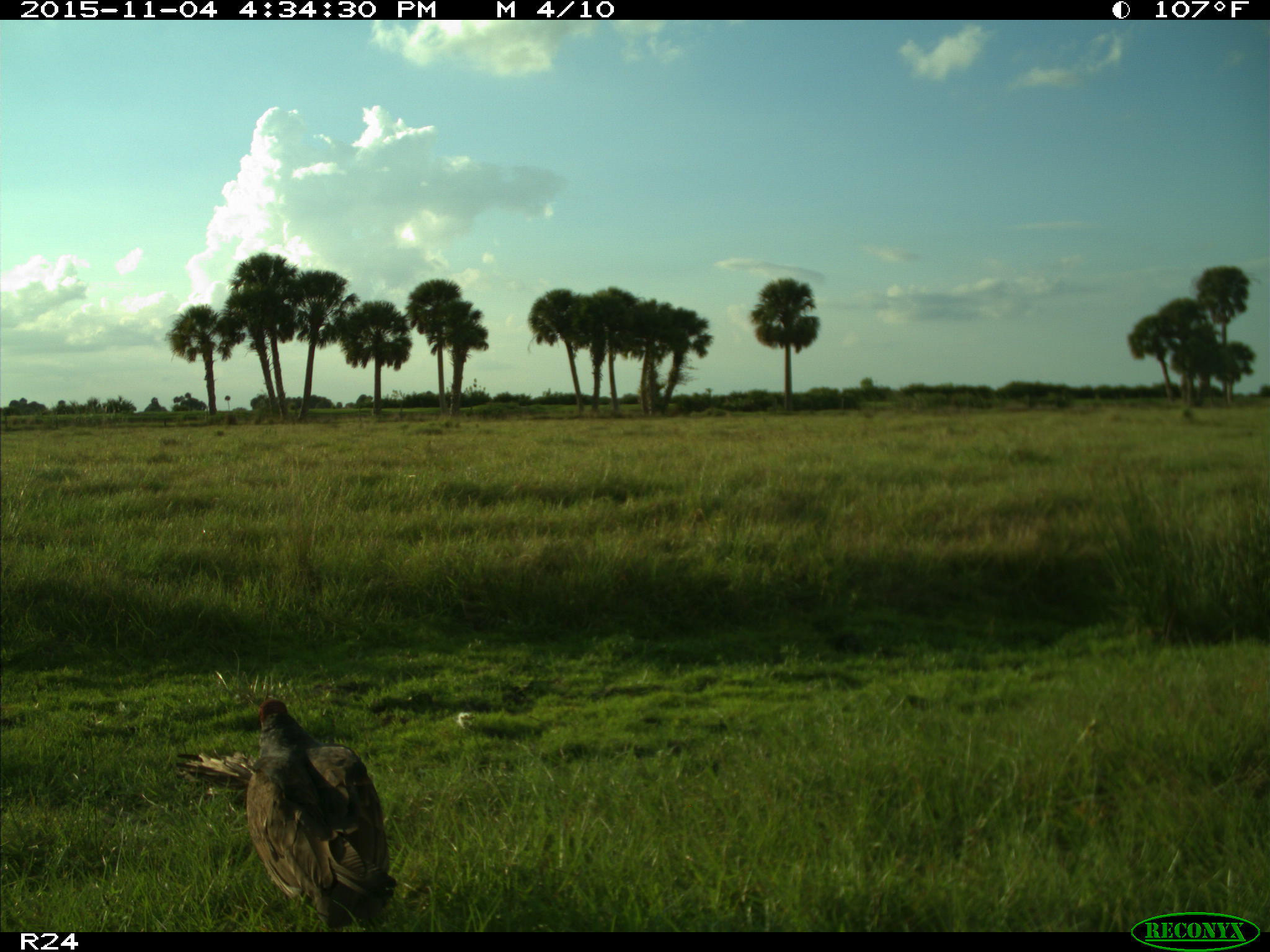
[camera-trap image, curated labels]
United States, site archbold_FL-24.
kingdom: Animalia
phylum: Chordata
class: Aves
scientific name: Aves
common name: birds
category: unidentified bird